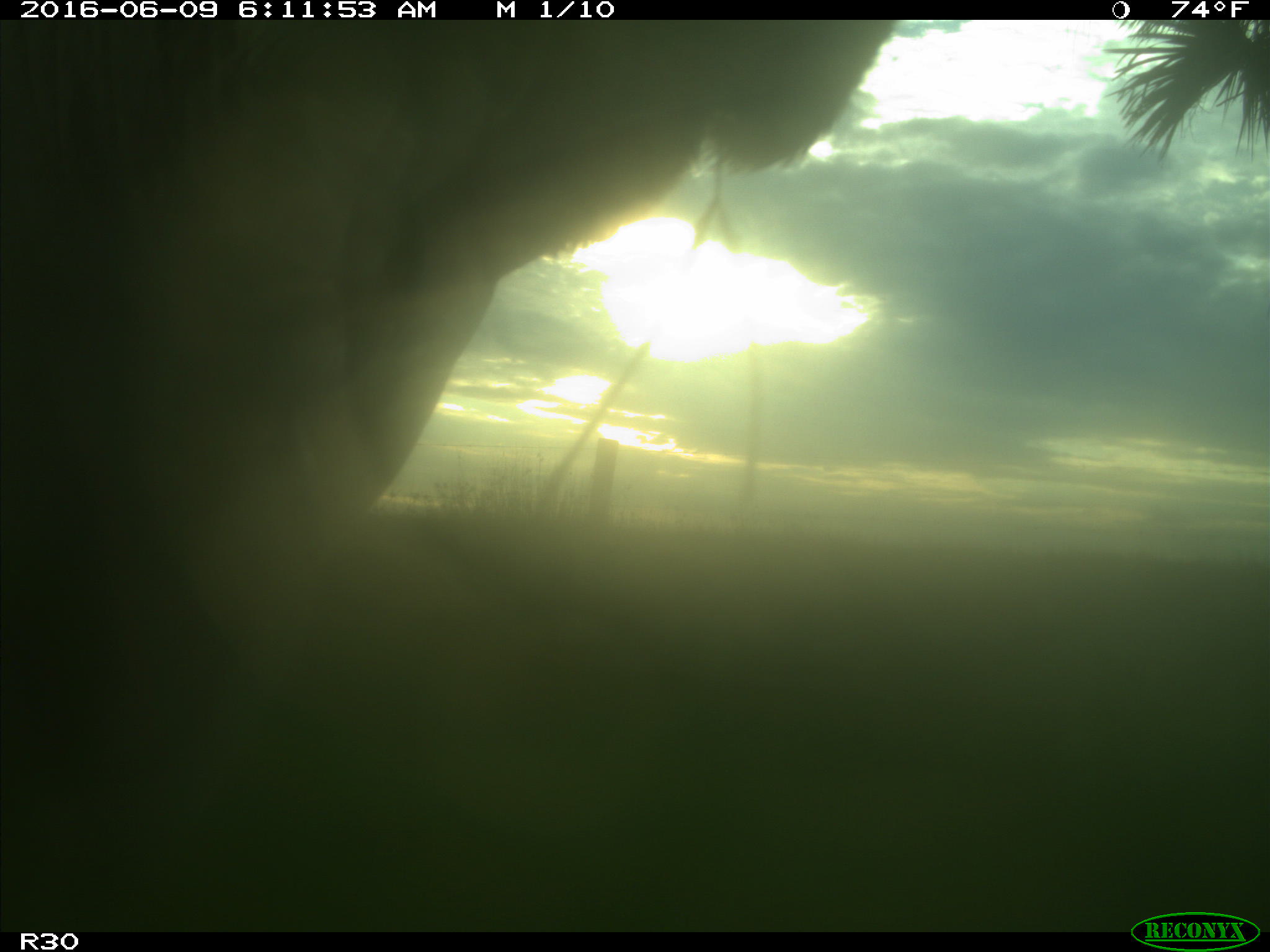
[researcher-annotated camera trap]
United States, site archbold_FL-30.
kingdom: Animalia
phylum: Chordata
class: Mammalia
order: Artiodactyla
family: Bovidae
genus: Bos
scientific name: Bos taurus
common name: domestic cow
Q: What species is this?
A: Bos taurus (domestic cow).